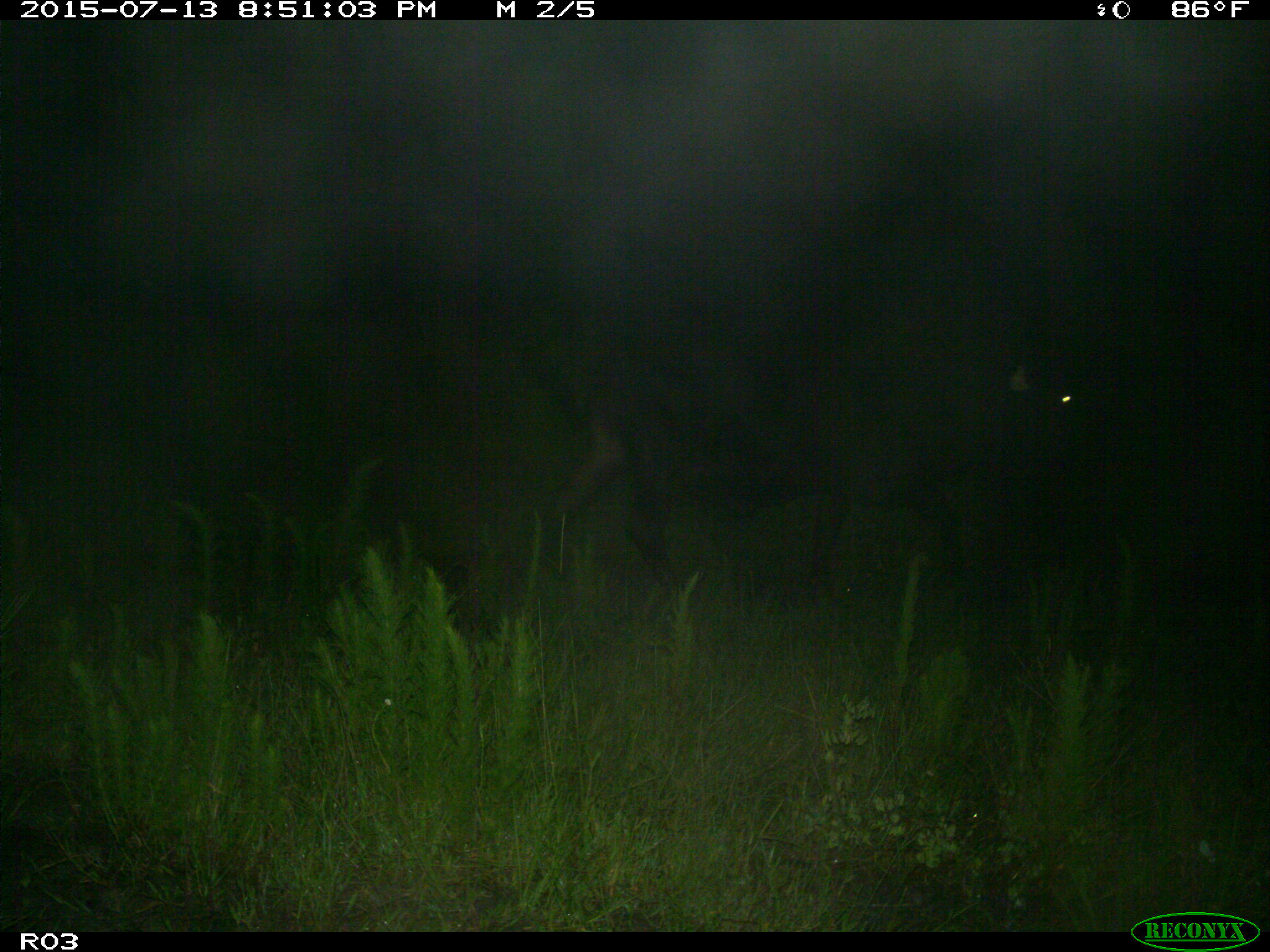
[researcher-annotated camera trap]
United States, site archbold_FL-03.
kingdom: Animalia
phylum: Chordata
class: Mammalia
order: Artiodactyla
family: Bovidae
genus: Bos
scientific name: Bos taurus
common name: domestic cow